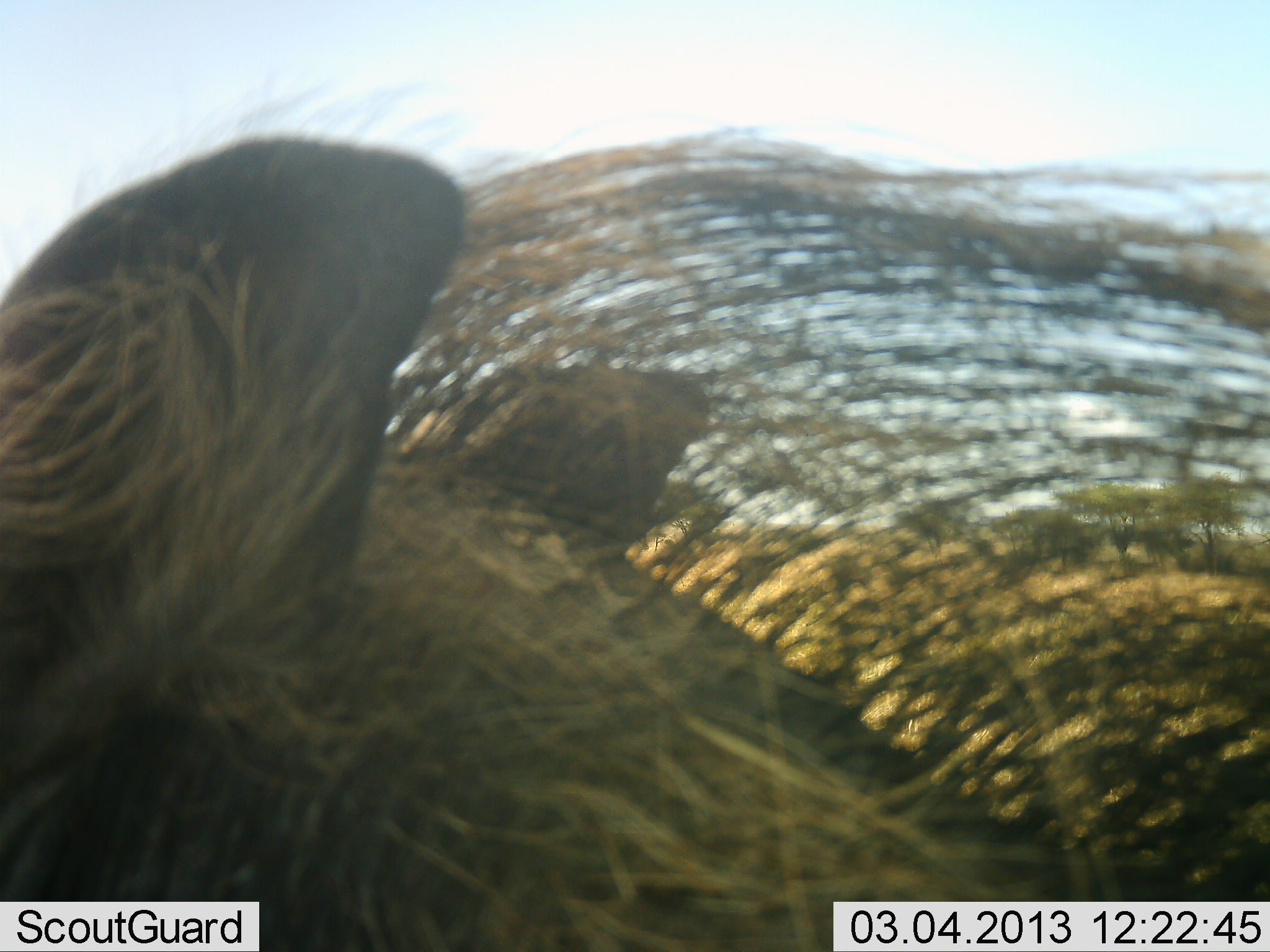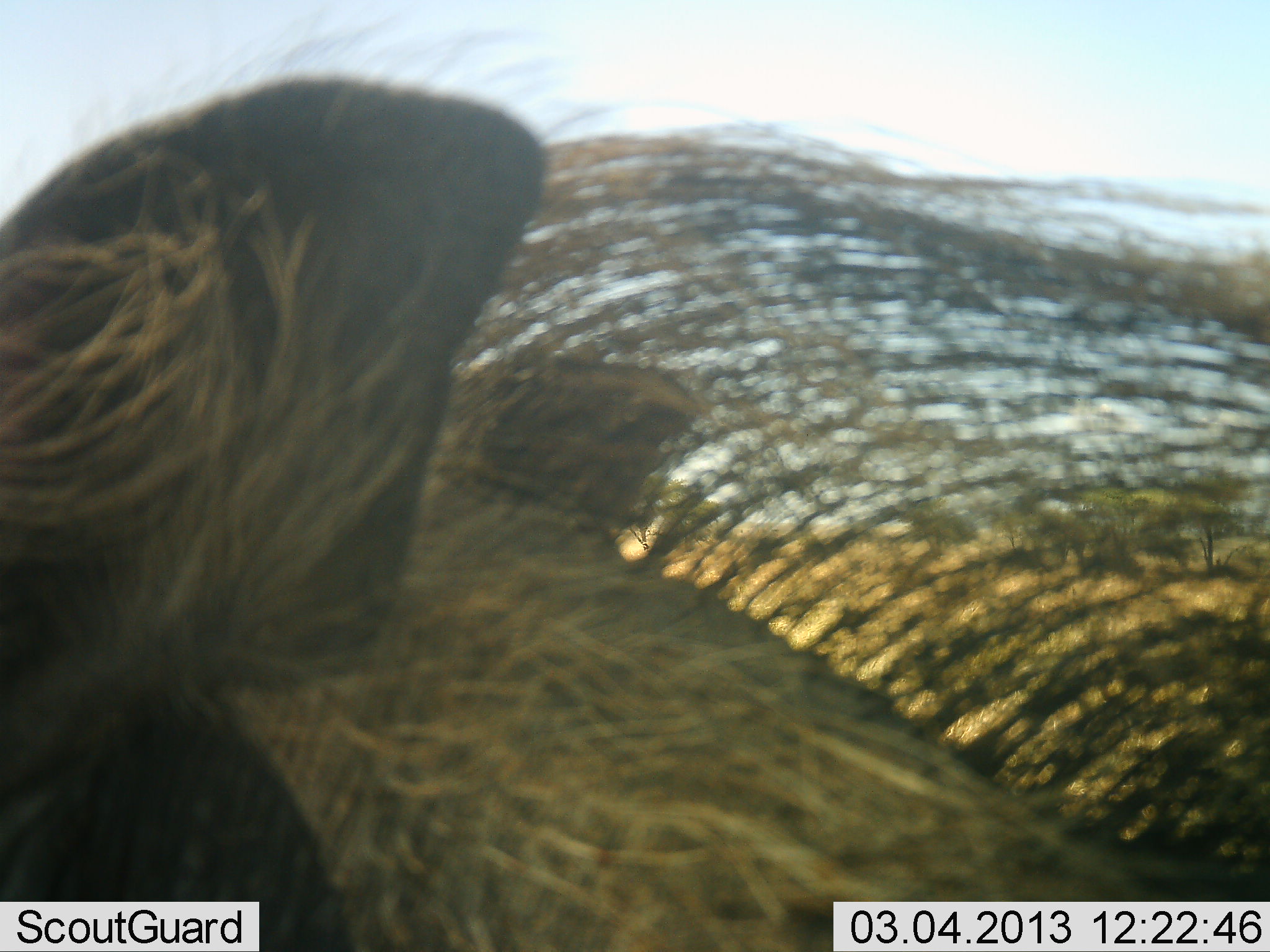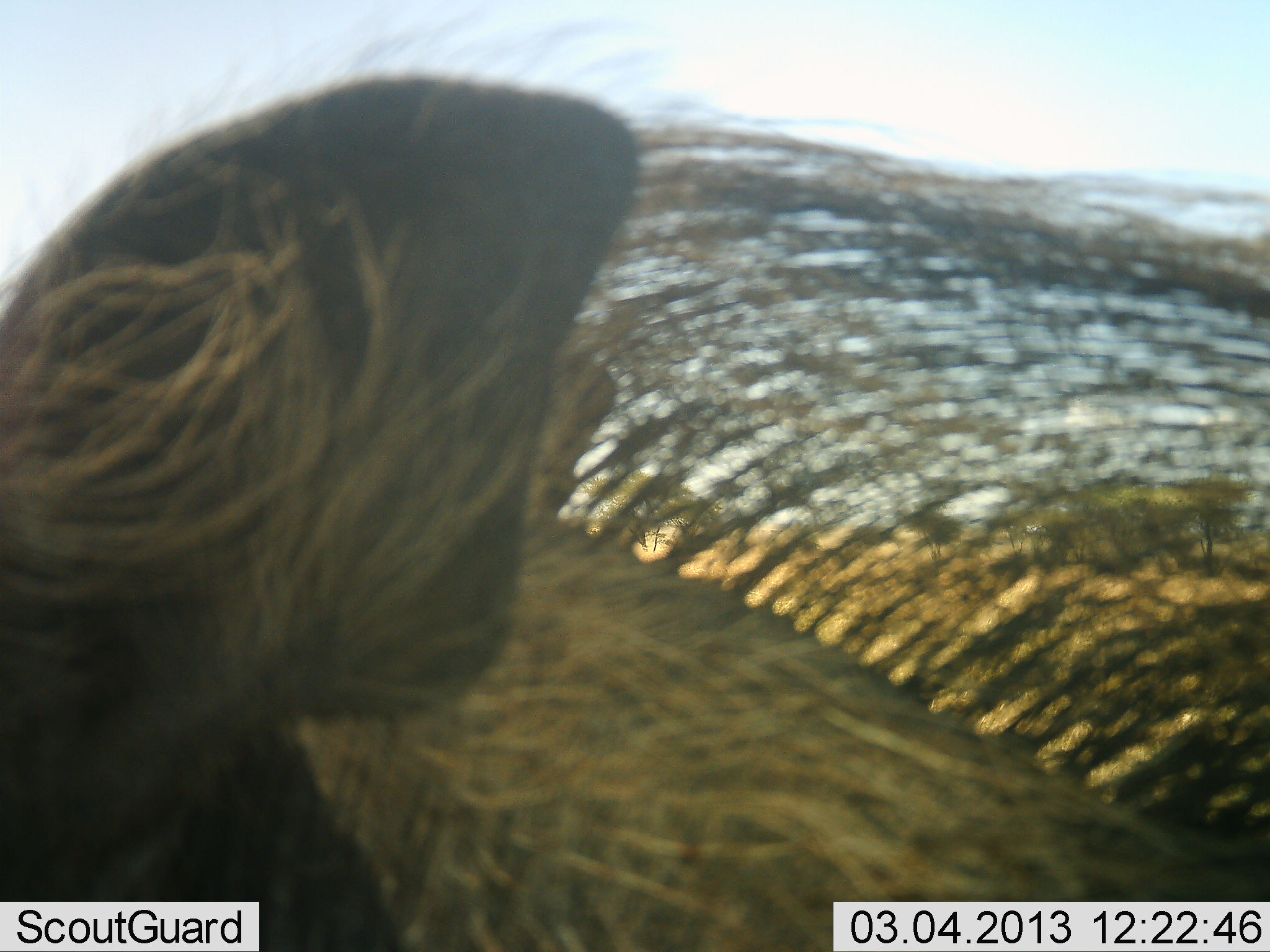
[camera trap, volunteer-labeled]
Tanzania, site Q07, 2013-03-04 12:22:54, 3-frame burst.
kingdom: Animalia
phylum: Chordata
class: Mammalia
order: Artiodactyla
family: Suidae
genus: Phacochoerus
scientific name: Phacochoerus africanus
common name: warthog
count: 1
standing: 71%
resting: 8%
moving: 17%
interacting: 4%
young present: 0%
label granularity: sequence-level